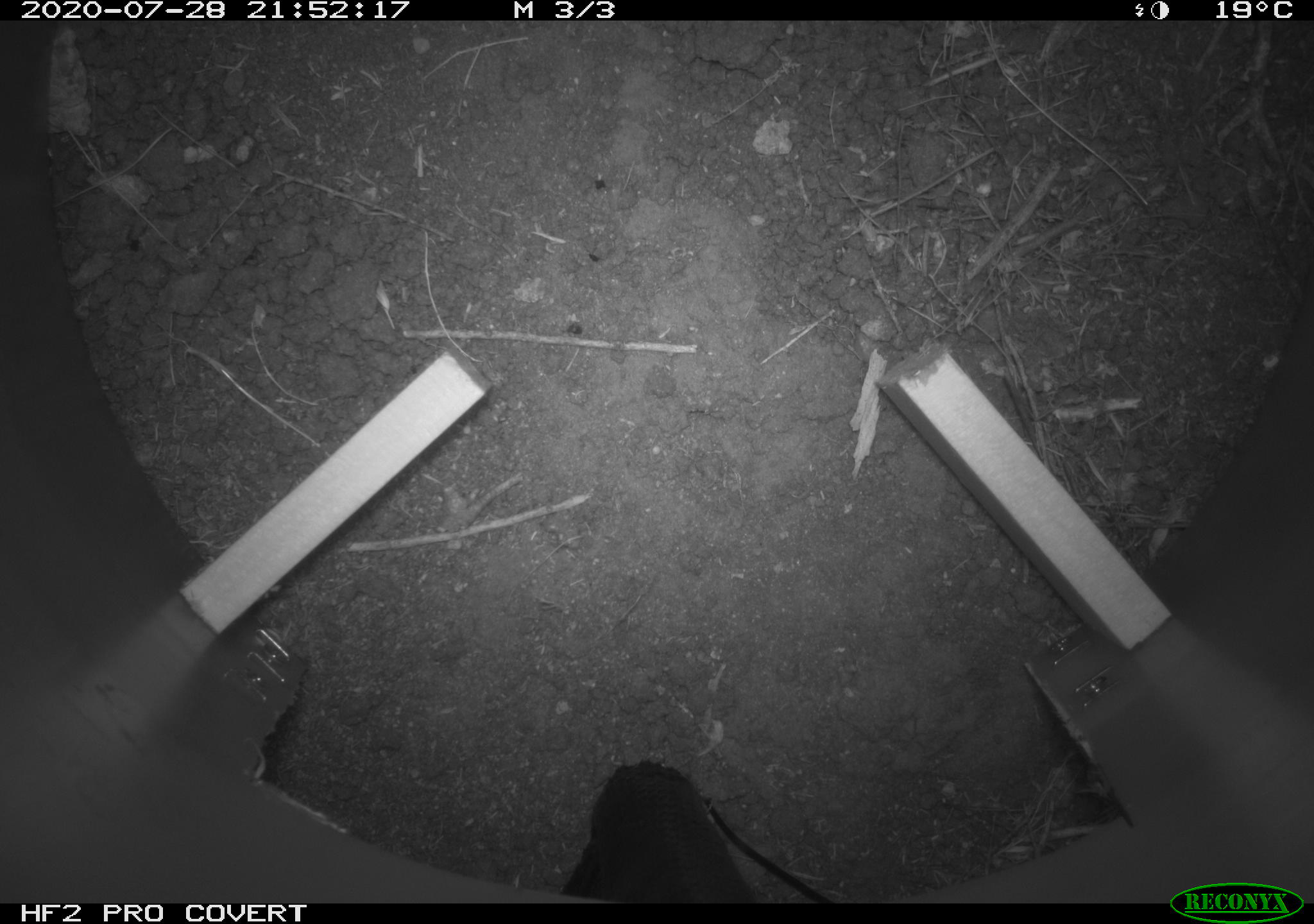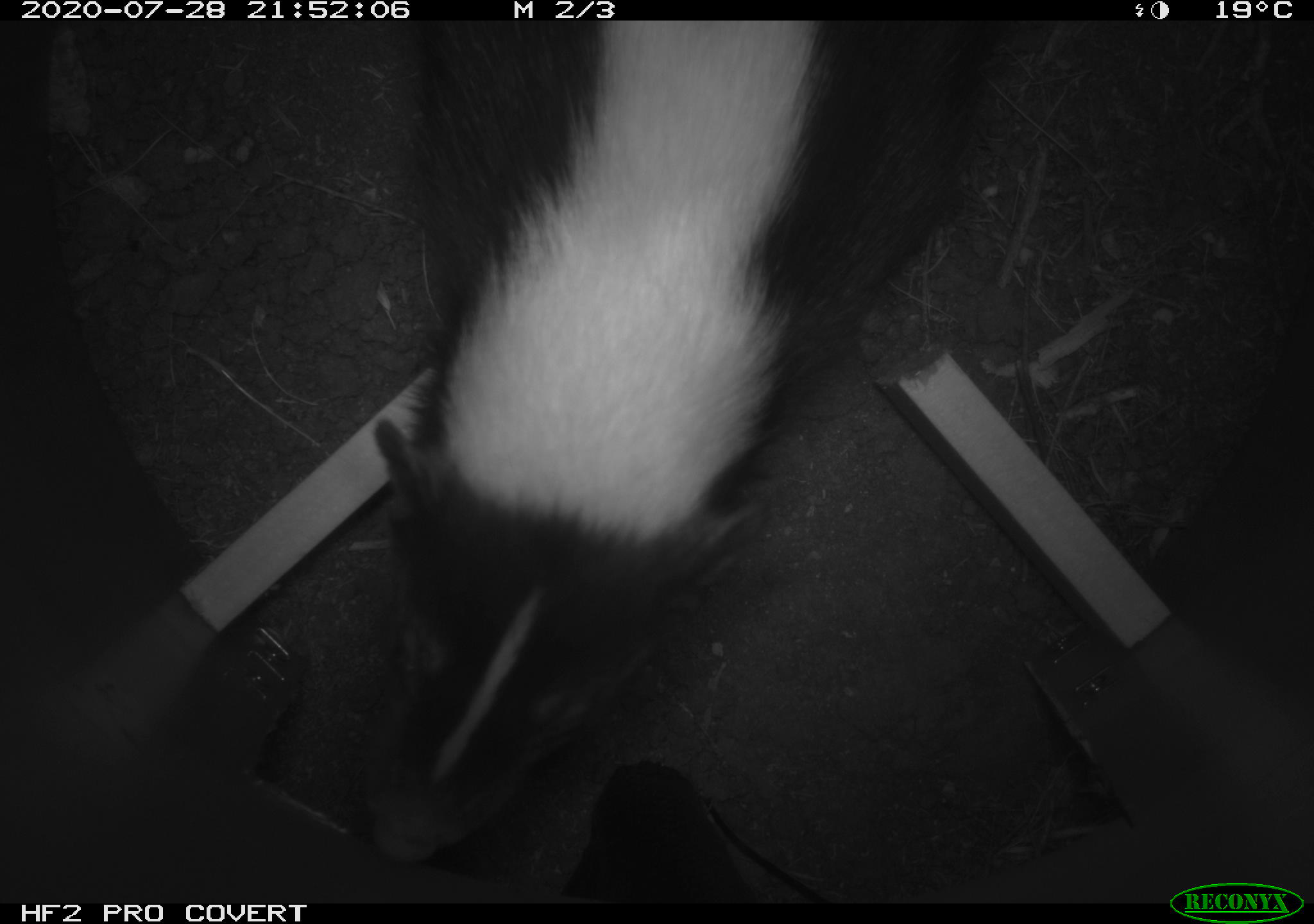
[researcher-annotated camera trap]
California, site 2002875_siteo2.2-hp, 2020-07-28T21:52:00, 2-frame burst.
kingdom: Animalia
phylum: Chordata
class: Mammalia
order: Carnivora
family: Mephitidae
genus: Mephitis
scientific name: Mephitis mephitis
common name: striped skunk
Striped skunk (Mephitis mephitis).